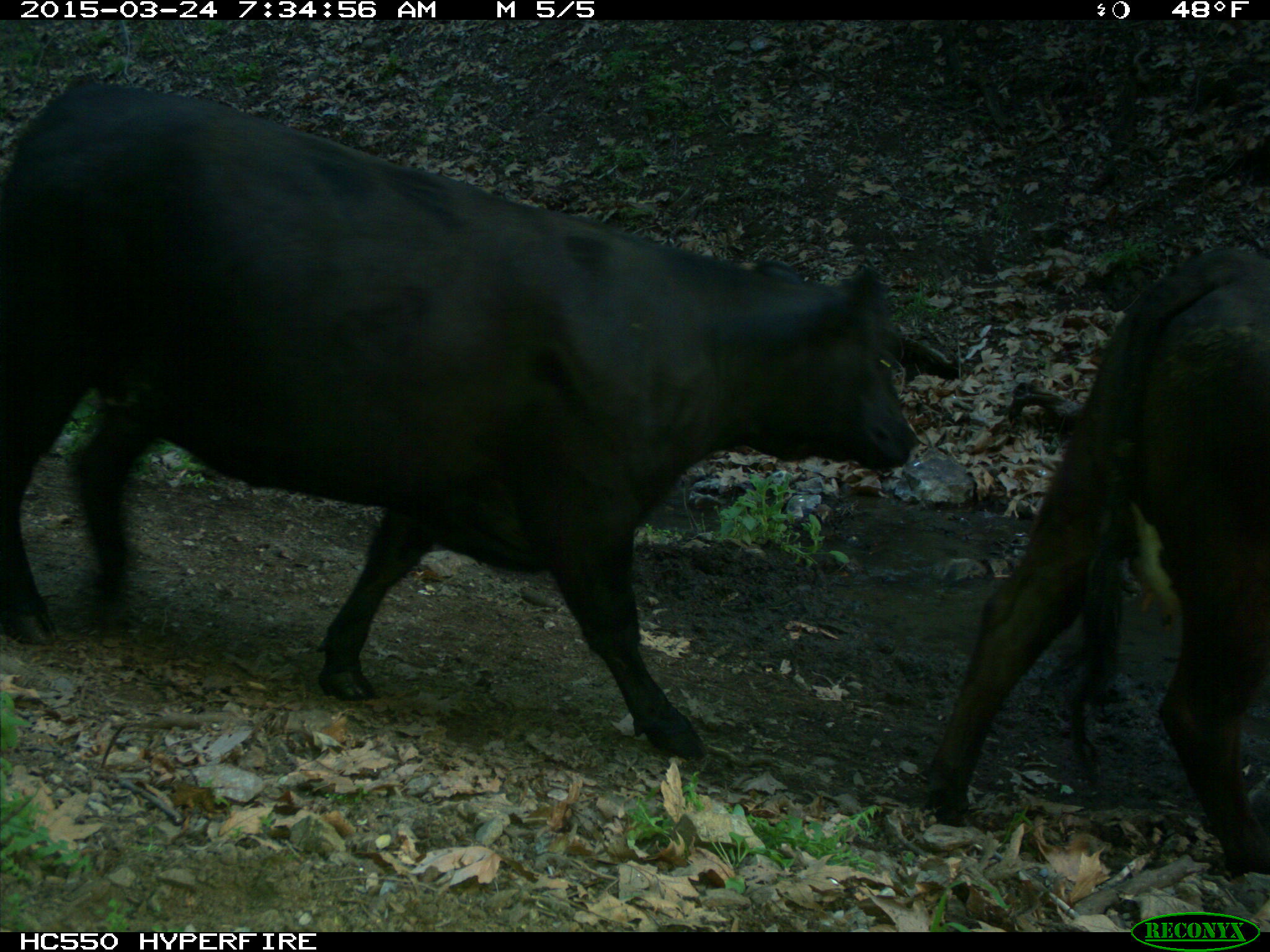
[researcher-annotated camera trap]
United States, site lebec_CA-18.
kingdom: Animalia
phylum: Chordata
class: Mammalia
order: Artiodactyla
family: Bovidae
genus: Bos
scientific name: Bos taurus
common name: domestic cow